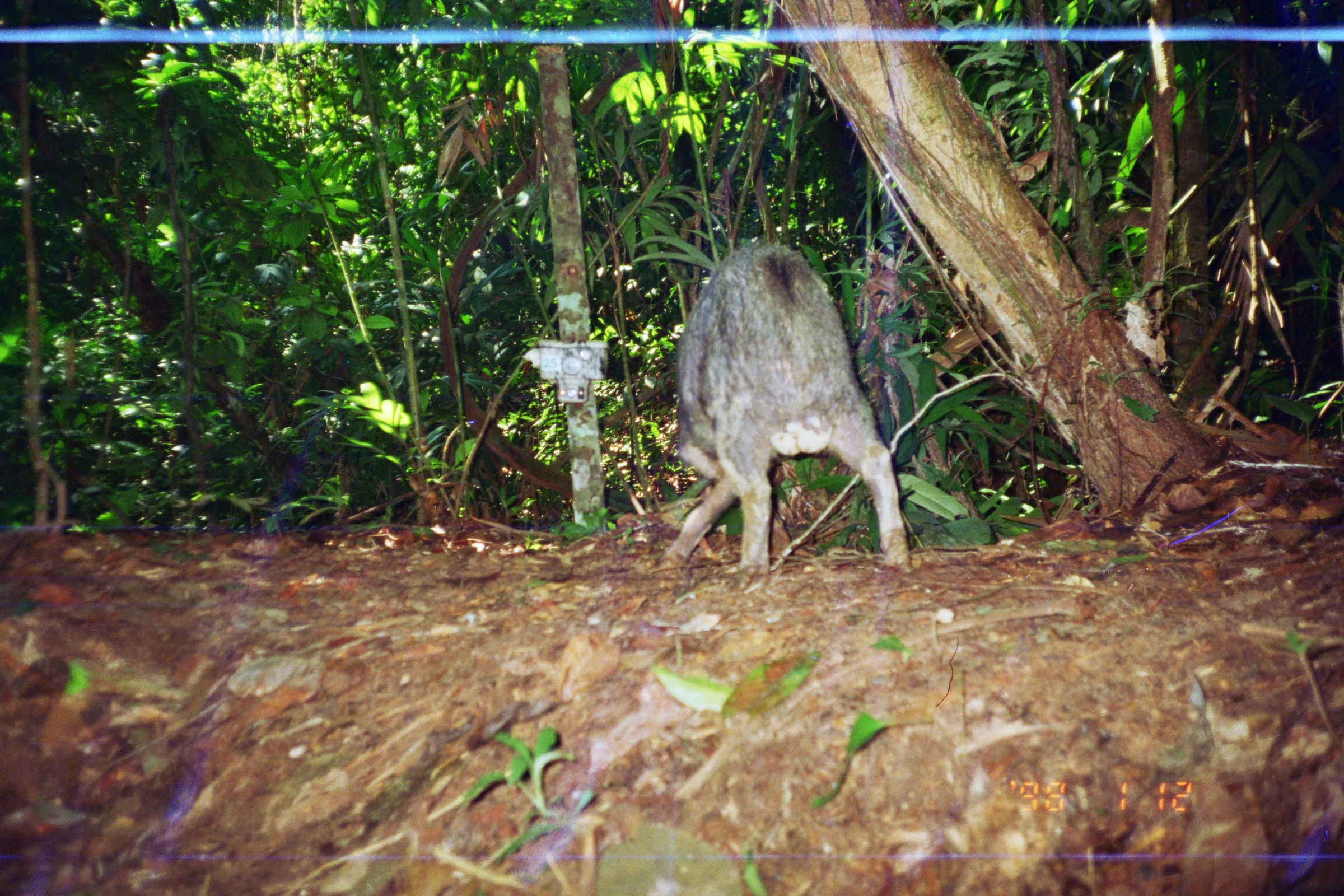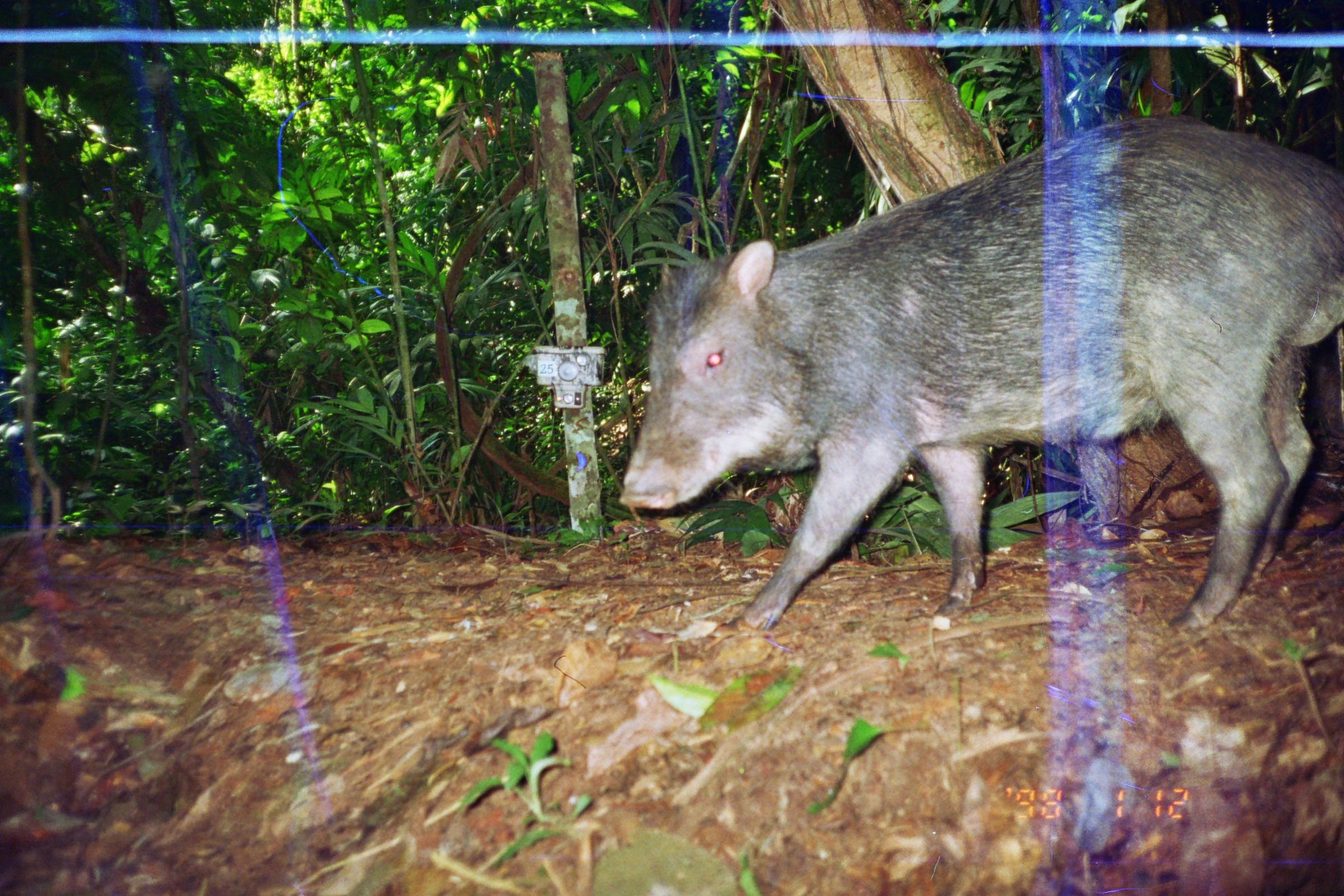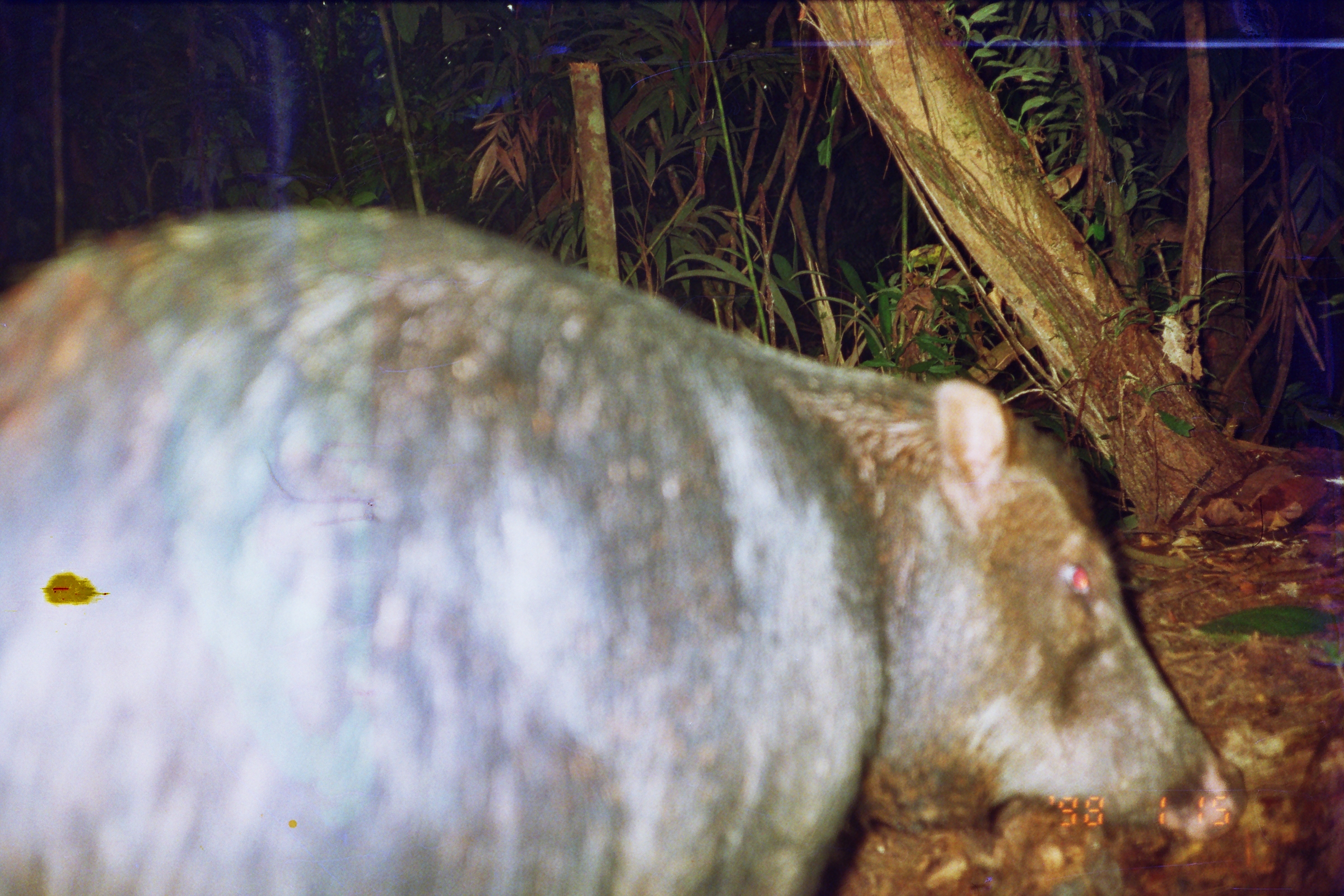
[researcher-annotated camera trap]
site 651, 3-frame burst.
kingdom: Animalia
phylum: Chordata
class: Mammalia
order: Artiodactyla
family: Tayassuidae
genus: Tayassu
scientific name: Tayassu pecari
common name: white-lipped peccary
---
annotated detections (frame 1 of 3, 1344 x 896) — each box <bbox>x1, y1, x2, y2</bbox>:
tayassu pecari: <bbox>663, 234, 909, 567</bbox>